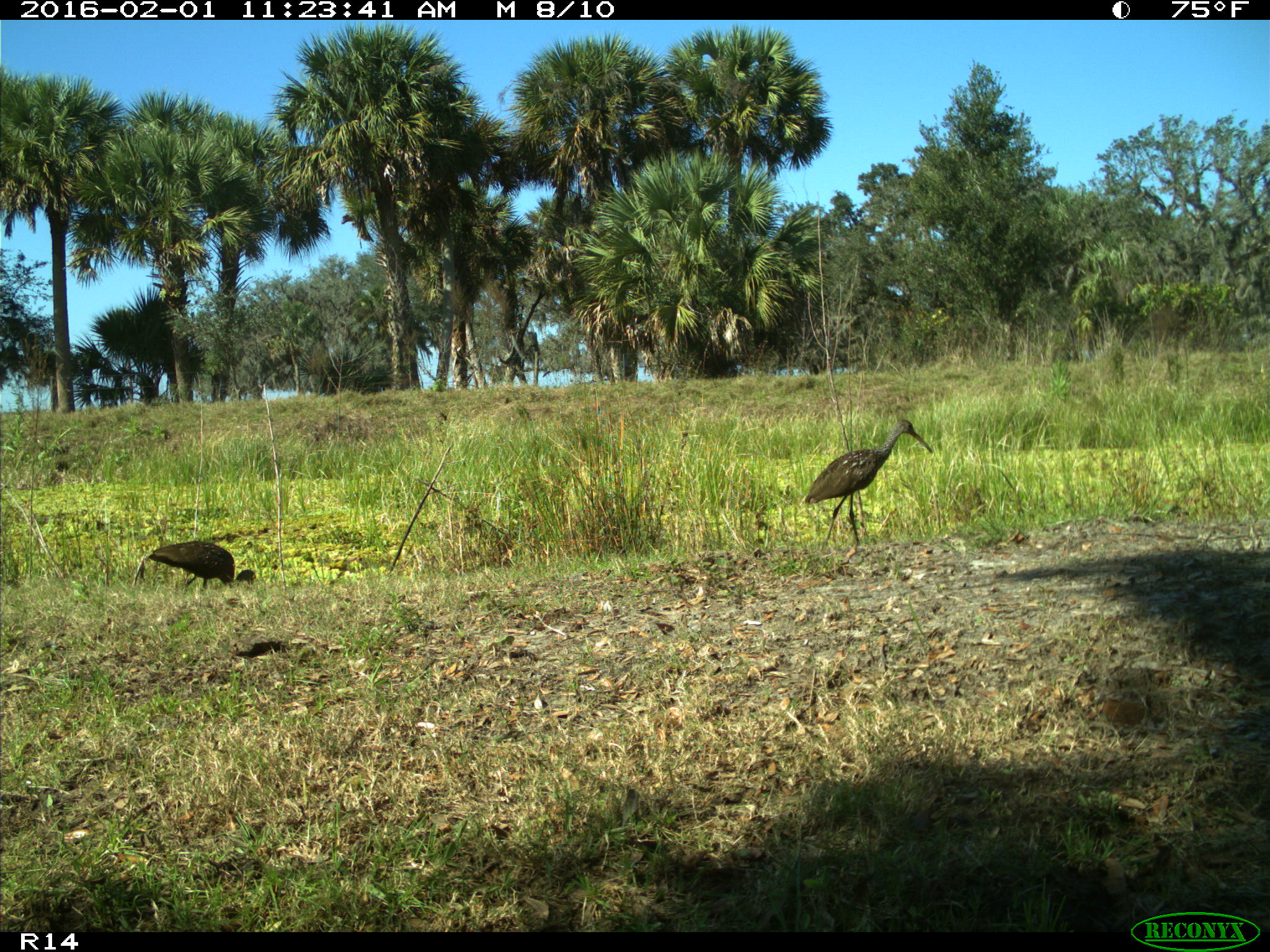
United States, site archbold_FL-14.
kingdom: Animalia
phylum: Chordata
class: Aves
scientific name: Aves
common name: birds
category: unidentified bird